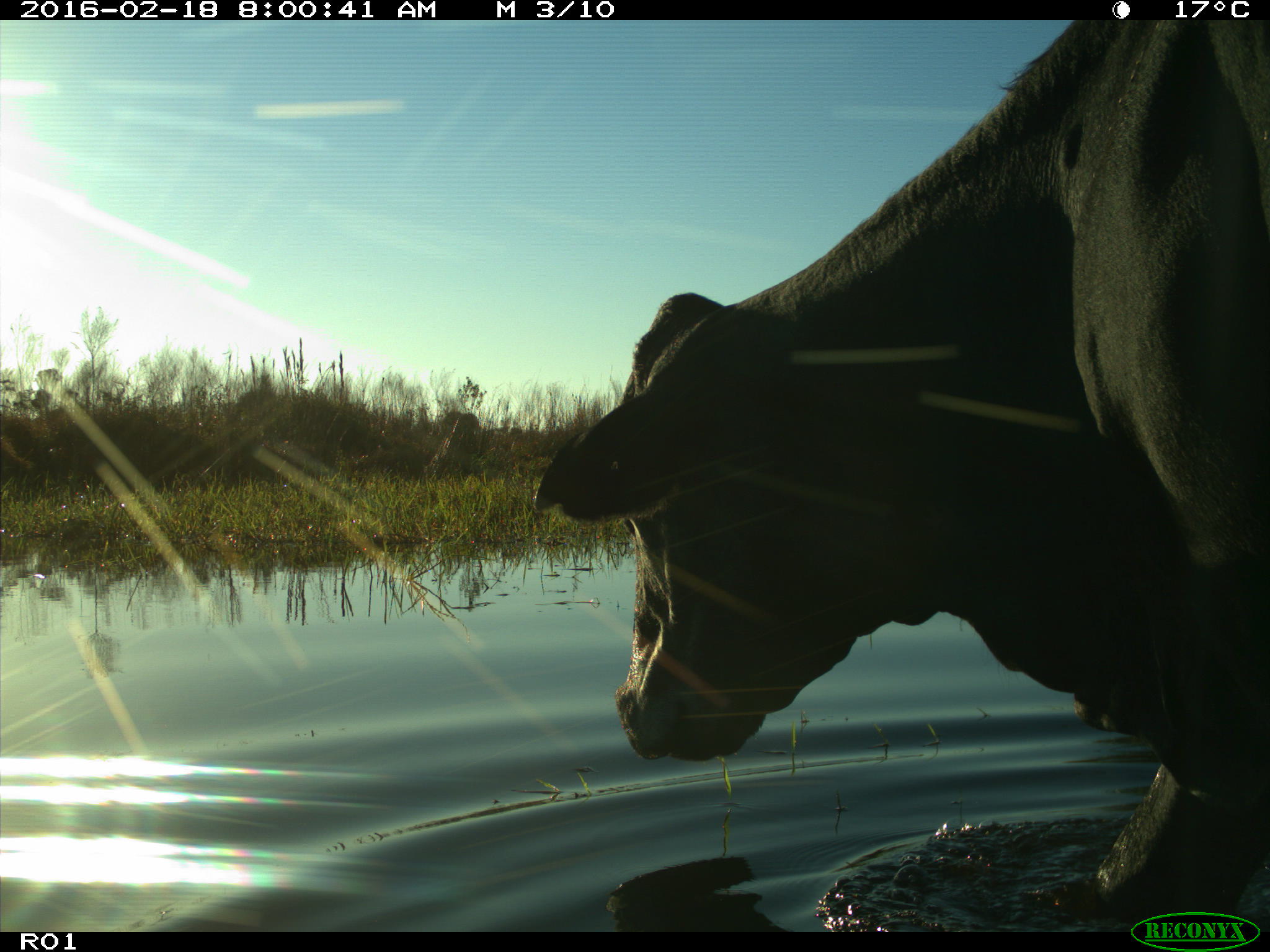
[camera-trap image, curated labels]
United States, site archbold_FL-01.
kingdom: Animalia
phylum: Chordata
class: Mammalia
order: Artiodactyla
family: Bovidae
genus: Bos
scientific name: Bos taurus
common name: domestic cow